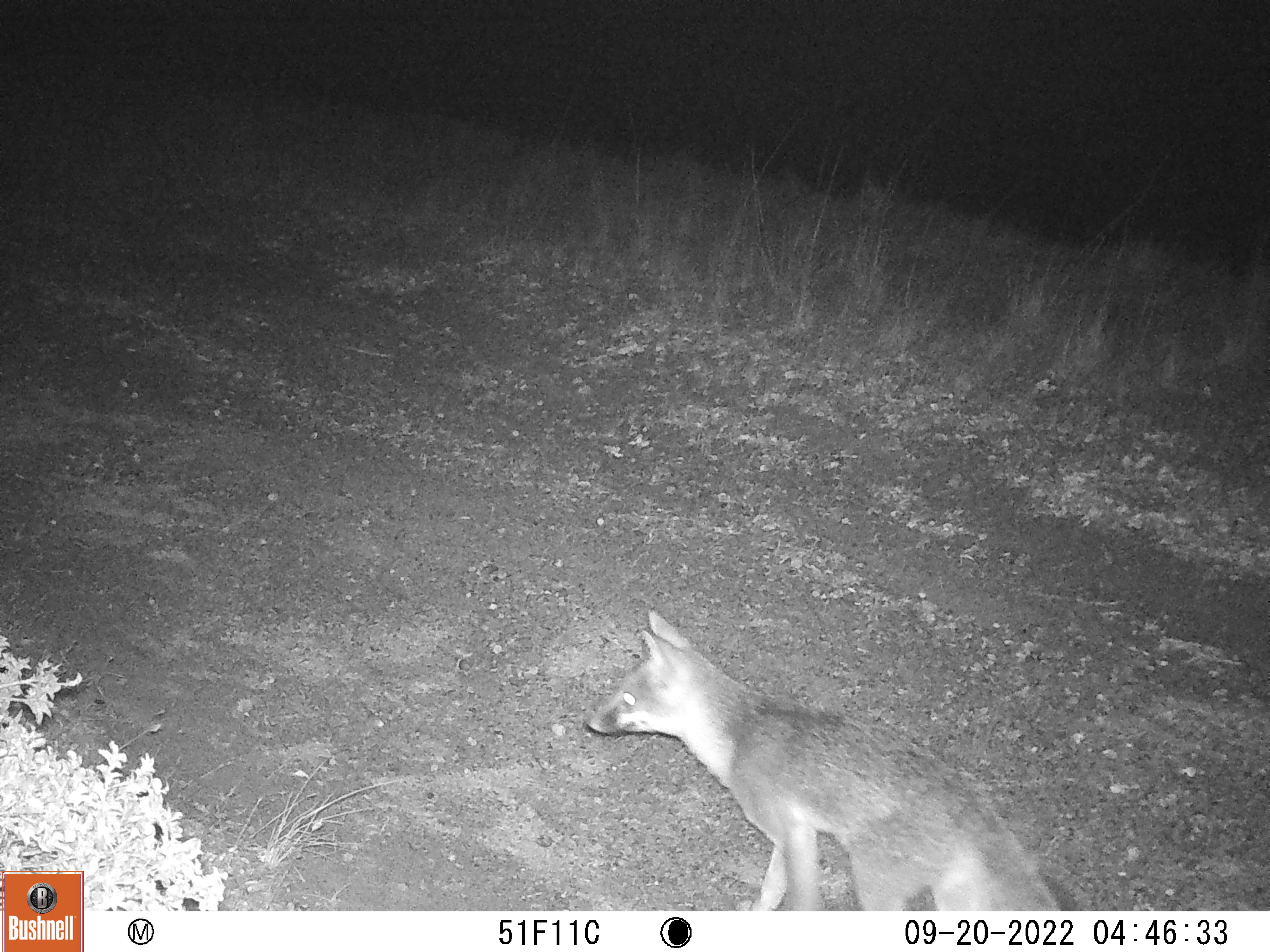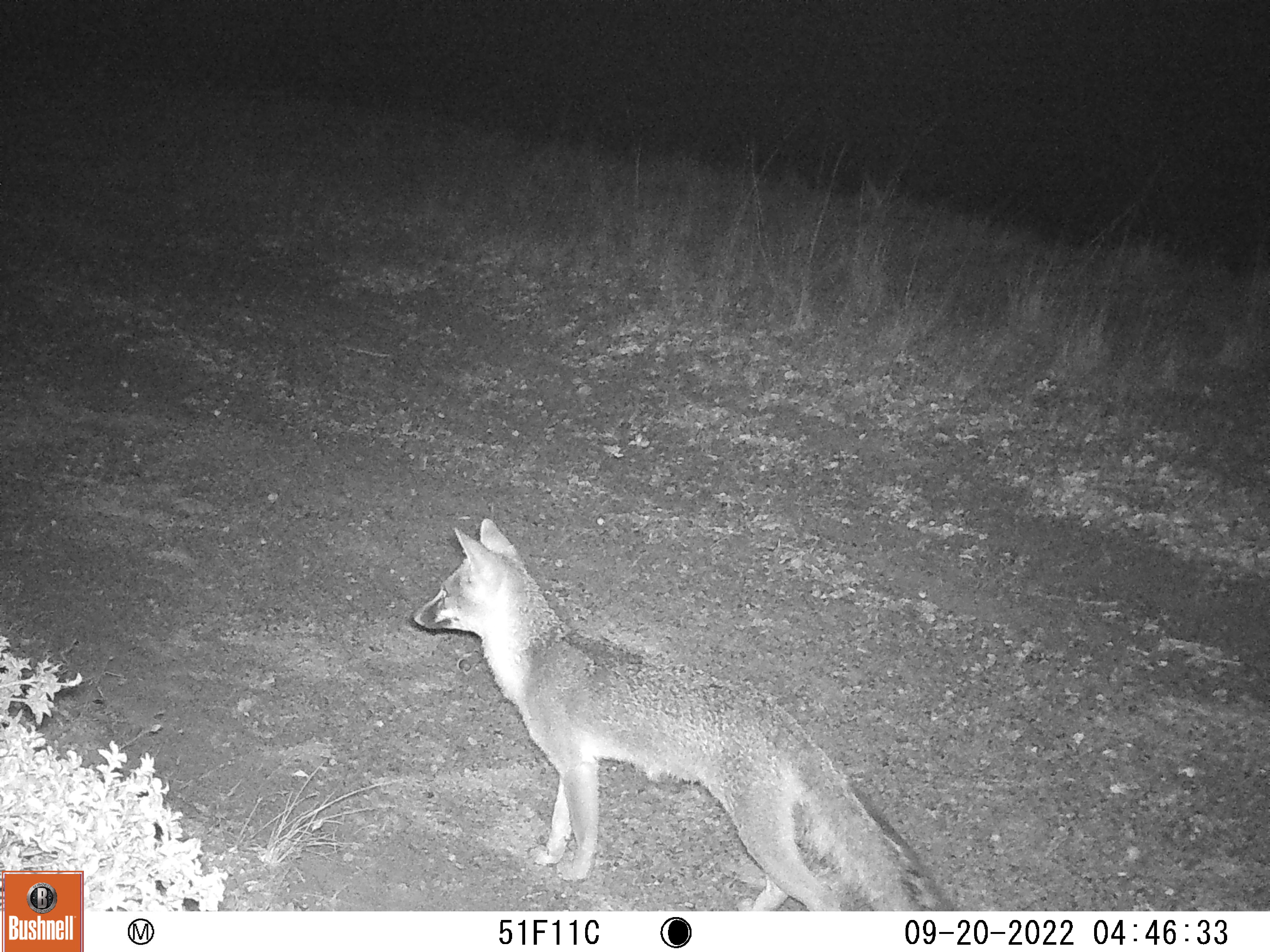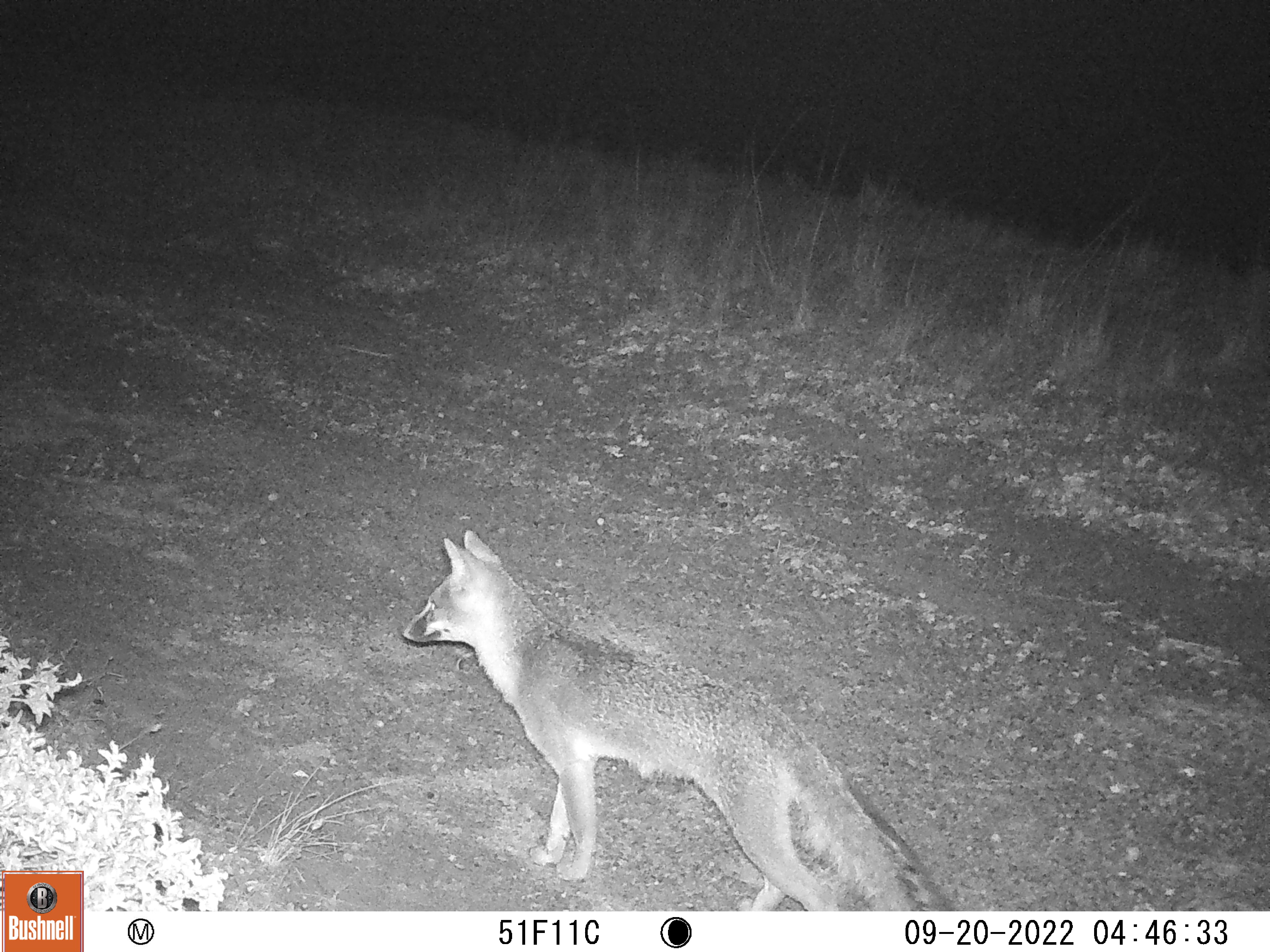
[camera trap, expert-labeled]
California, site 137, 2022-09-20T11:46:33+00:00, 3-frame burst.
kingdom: Animalia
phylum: Chordata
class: Mammalia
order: Carnivora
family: Canidae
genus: Urocyon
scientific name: Urocyon cinereoargenteus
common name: gray fox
Gray fox (Urocyon cinereoargenteus).